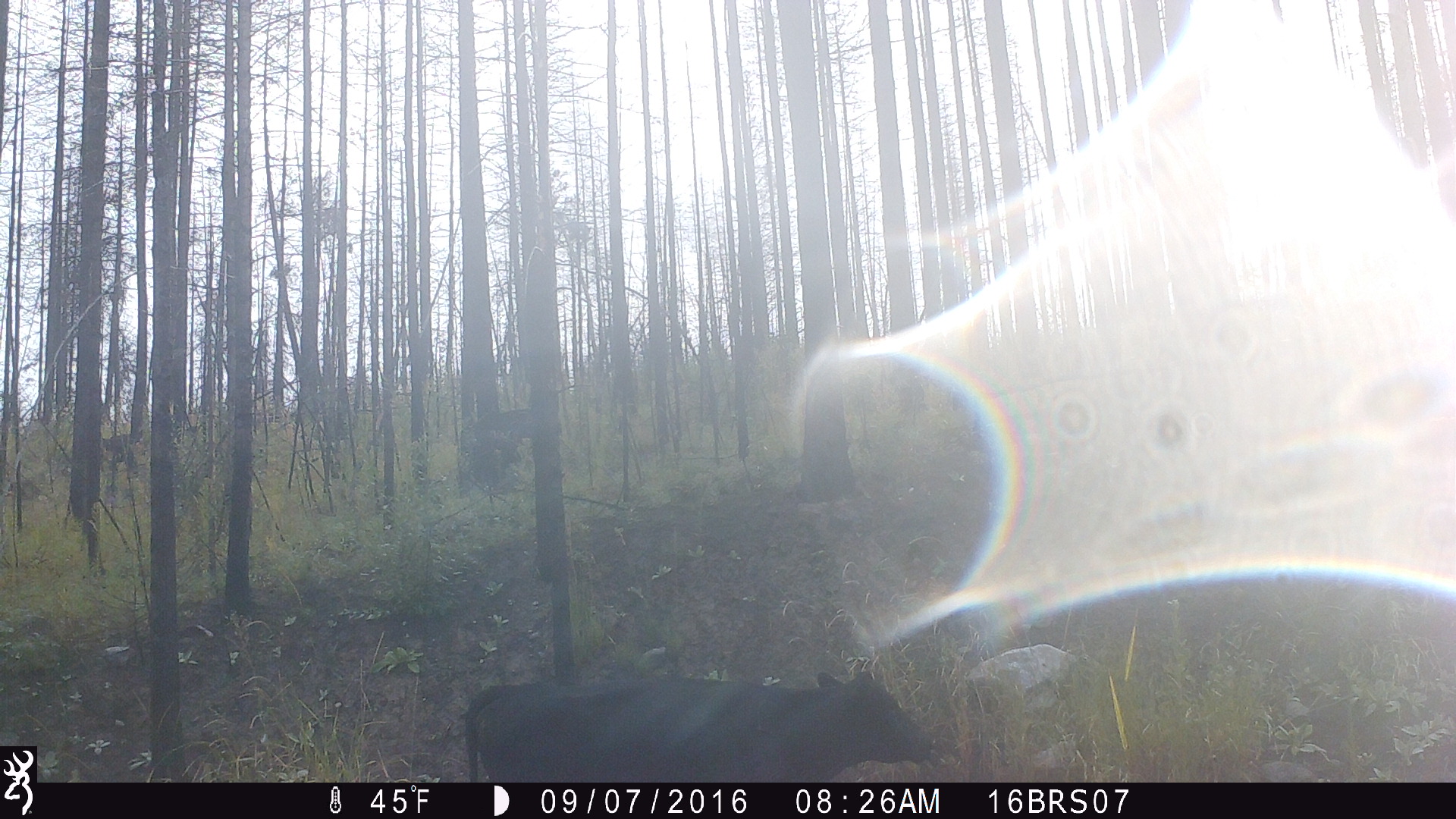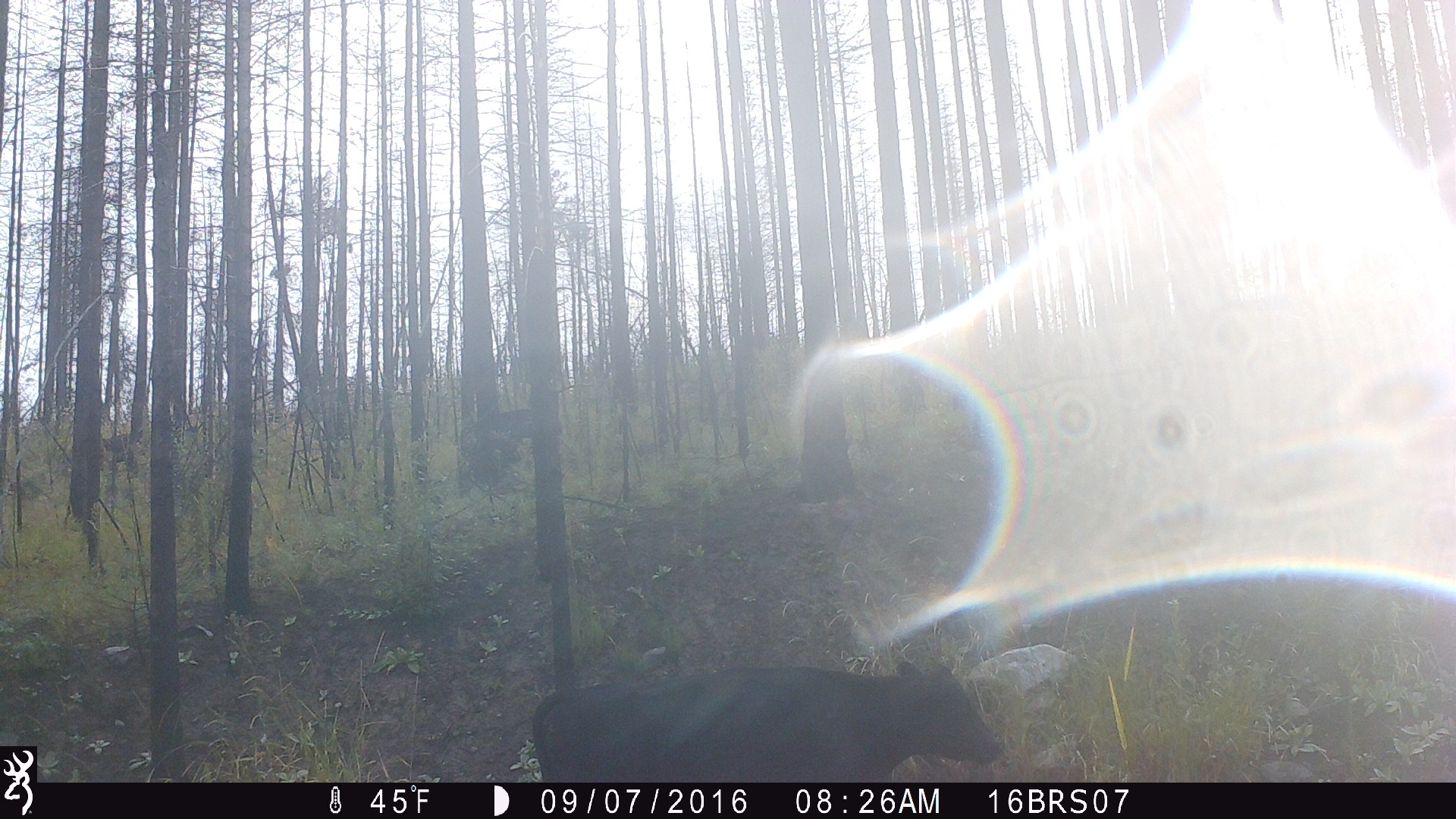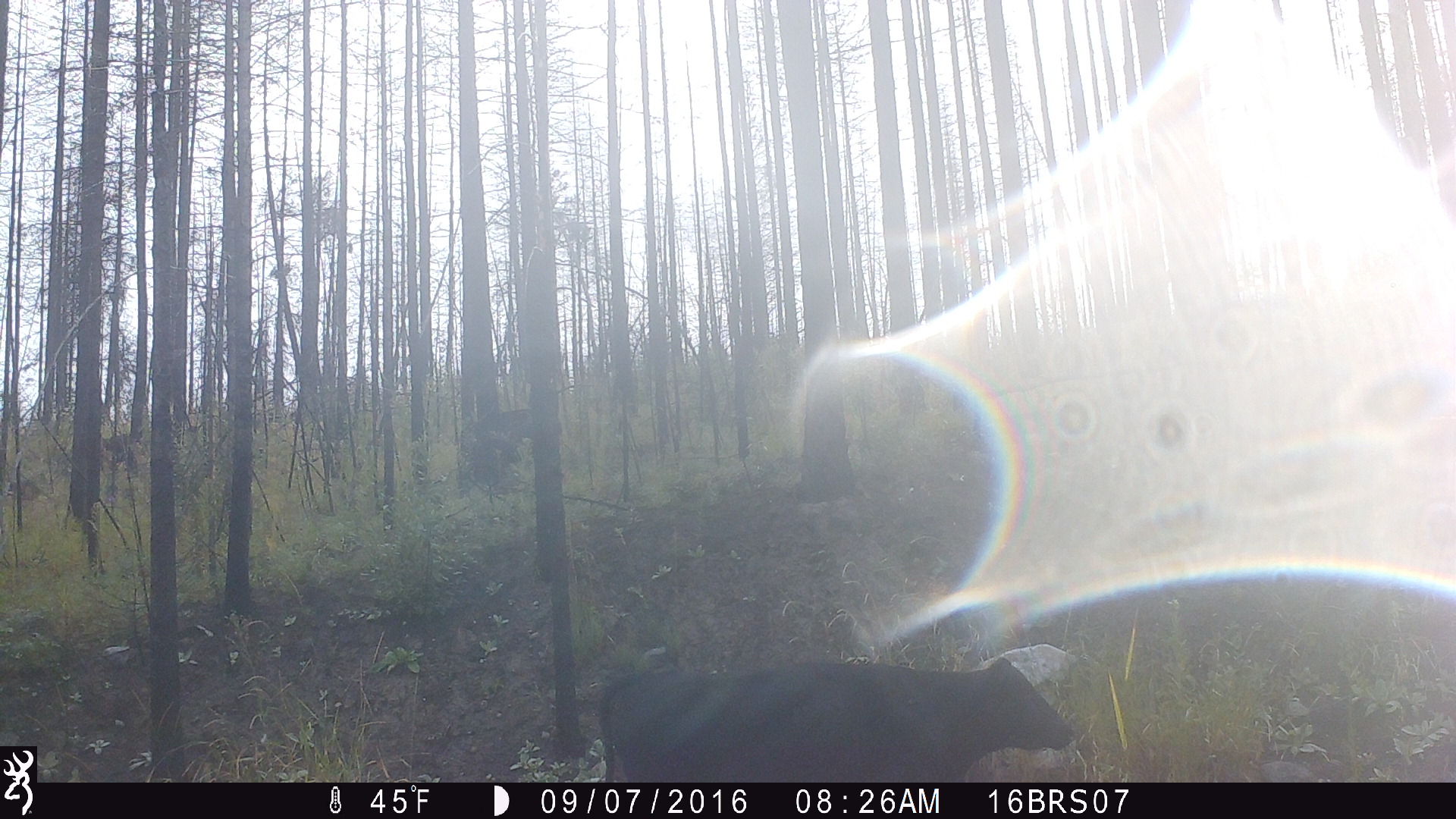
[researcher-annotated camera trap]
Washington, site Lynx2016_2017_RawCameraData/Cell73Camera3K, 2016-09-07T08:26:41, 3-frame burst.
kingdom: Animalia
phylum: Chordata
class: Mammalia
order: Artiodactyla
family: Bovidae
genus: Bos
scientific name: Bos taurus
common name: domestic cattle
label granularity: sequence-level